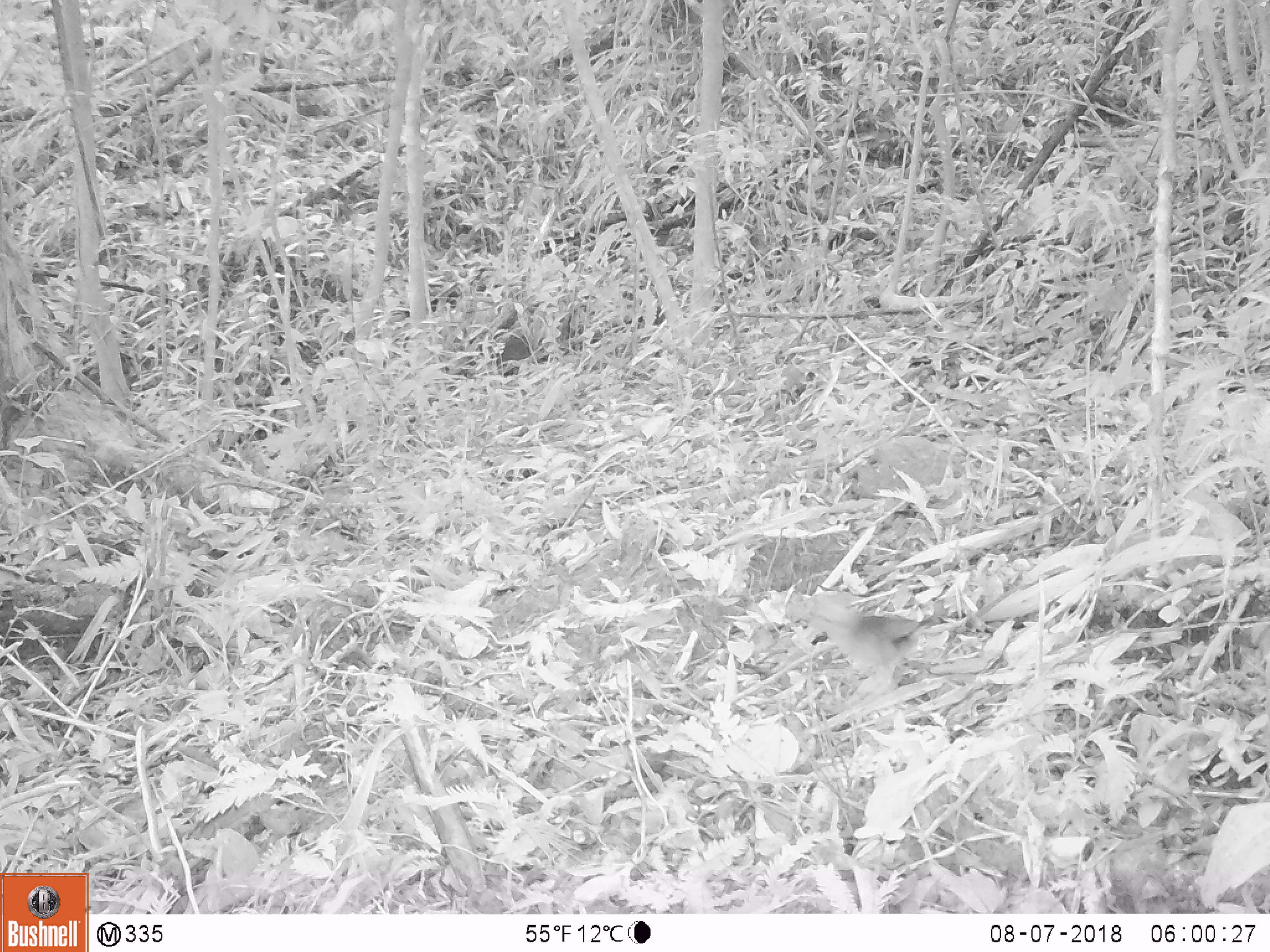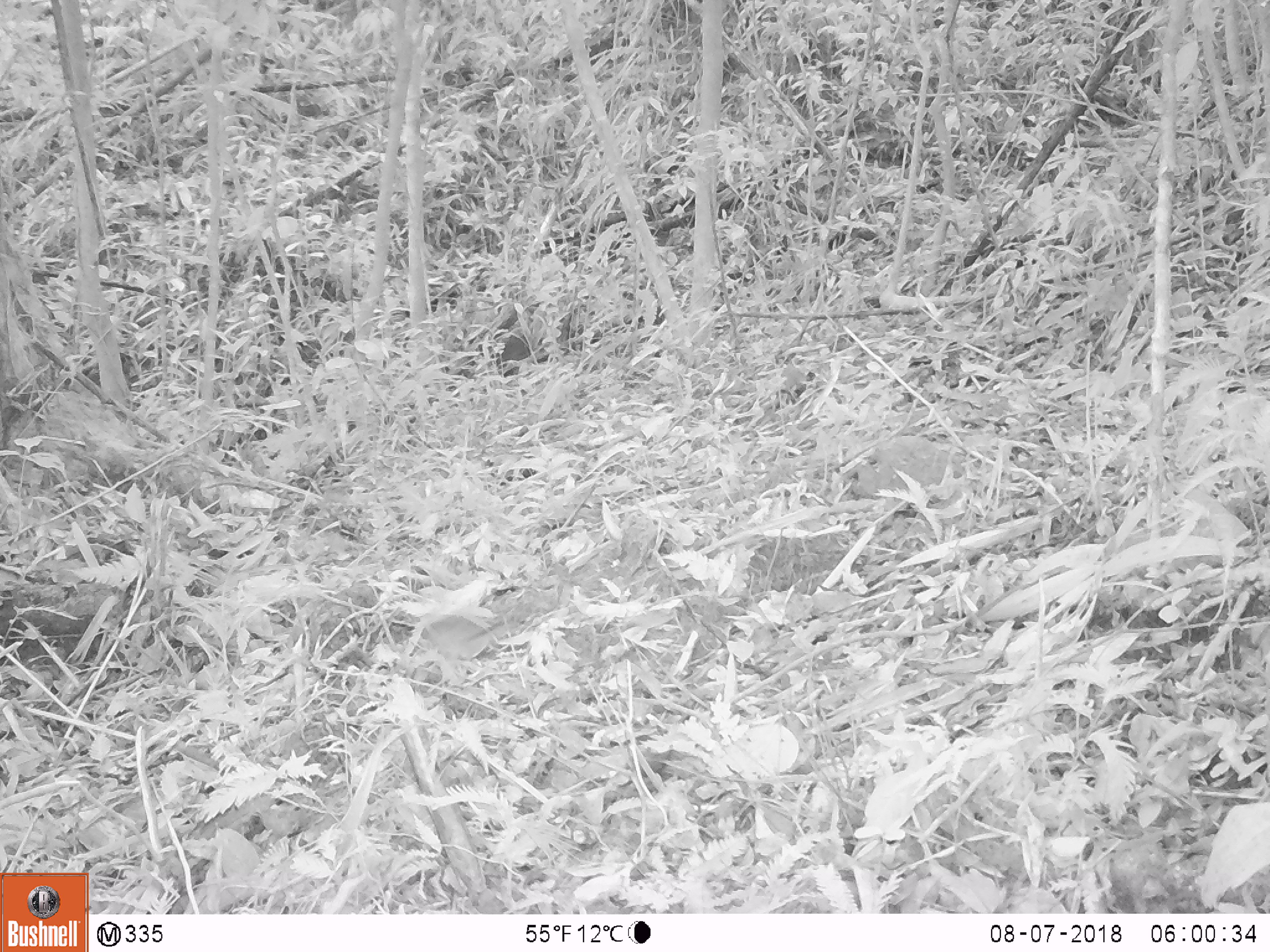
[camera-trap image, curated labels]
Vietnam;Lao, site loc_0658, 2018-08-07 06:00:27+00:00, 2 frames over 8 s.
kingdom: Animalia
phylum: Chordata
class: Aves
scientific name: Aves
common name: bird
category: unidentified bird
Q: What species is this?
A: Unidentified bird (bird) (Aves).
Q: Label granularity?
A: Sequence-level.